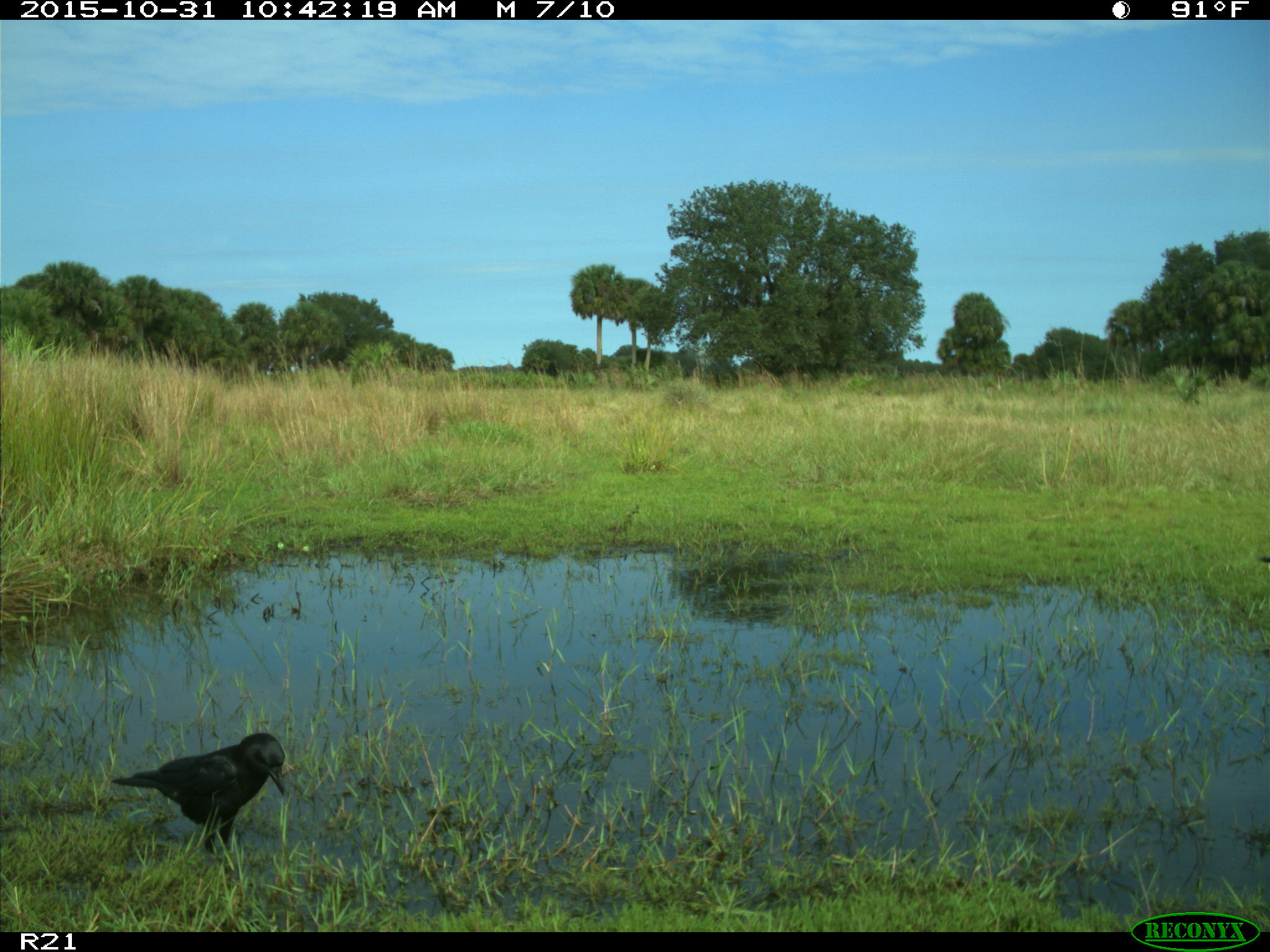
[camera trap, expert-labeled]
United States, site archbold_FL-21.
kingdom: Animalia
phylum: Chordata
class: Aves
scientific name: Aves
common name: birds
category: unidentified bird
Unidentified bird (birds) (Aves).